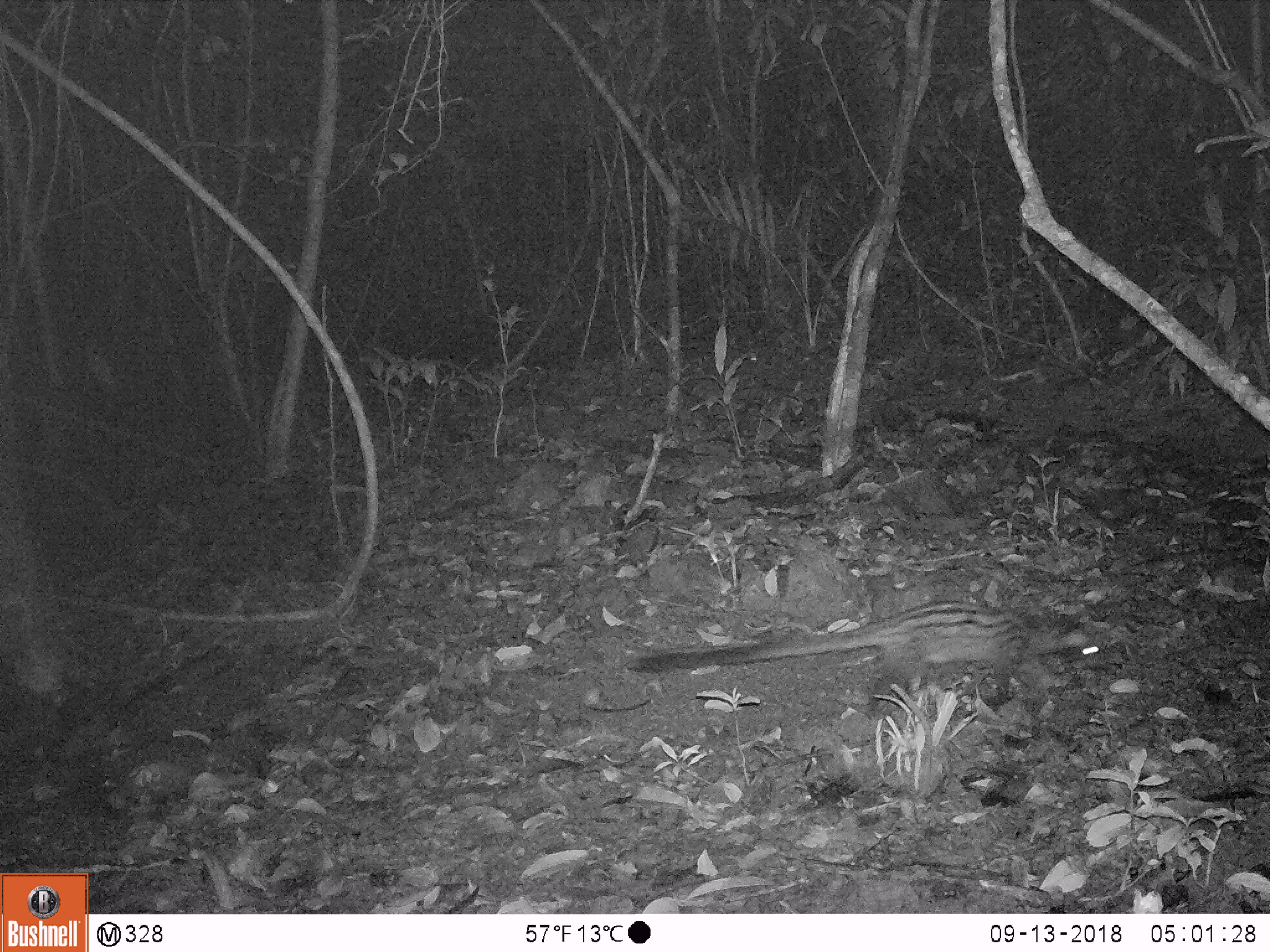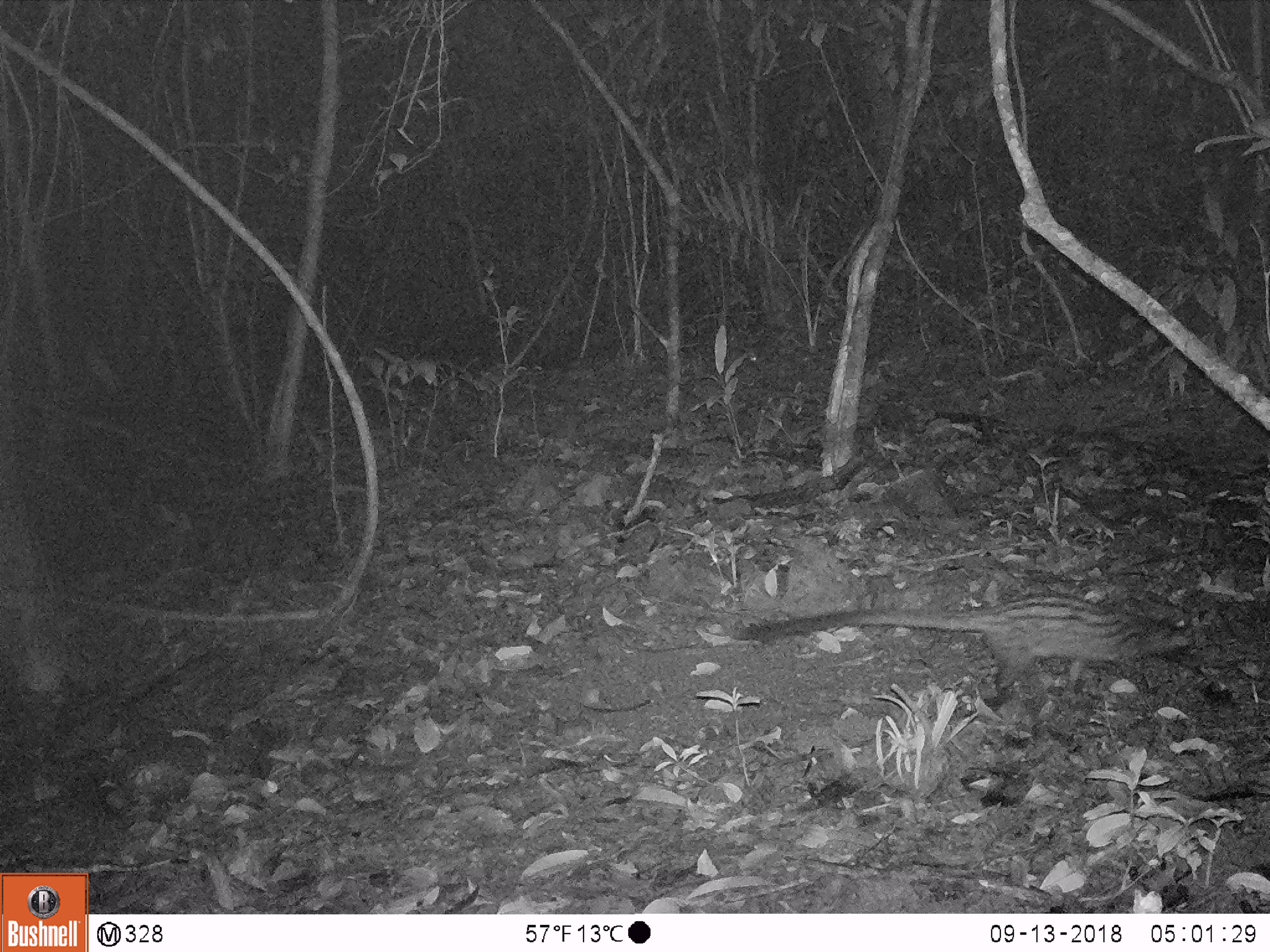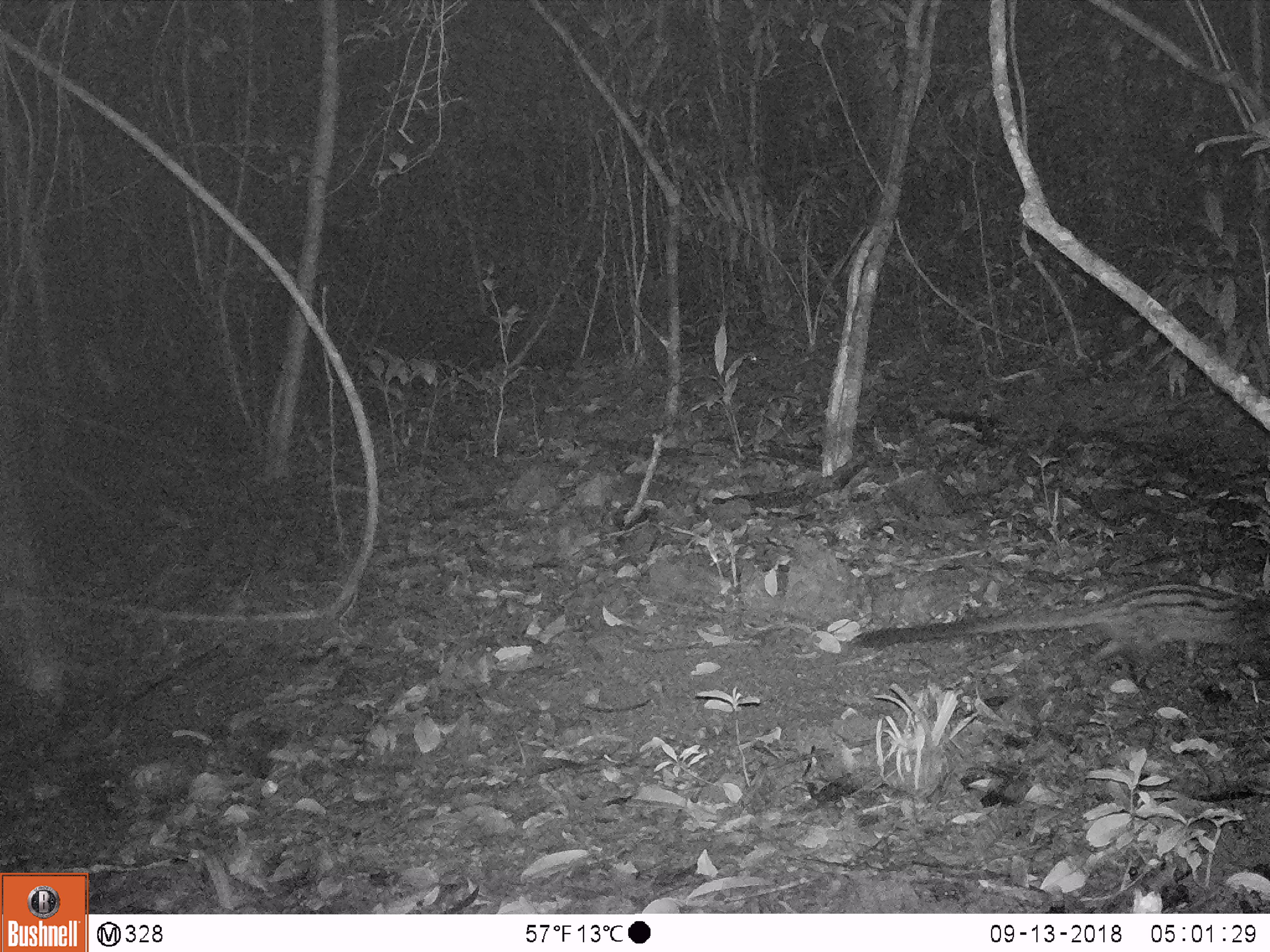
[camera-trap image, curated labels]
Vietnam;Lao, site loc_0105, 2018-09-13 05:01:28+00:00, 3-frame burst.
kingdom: Animalia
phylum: Chordata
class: Mammalia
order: Carnivora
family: Viverridae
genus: Paradoxurus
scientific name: Paradoxurus hermaphroditus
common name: common palm civet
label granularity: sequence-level